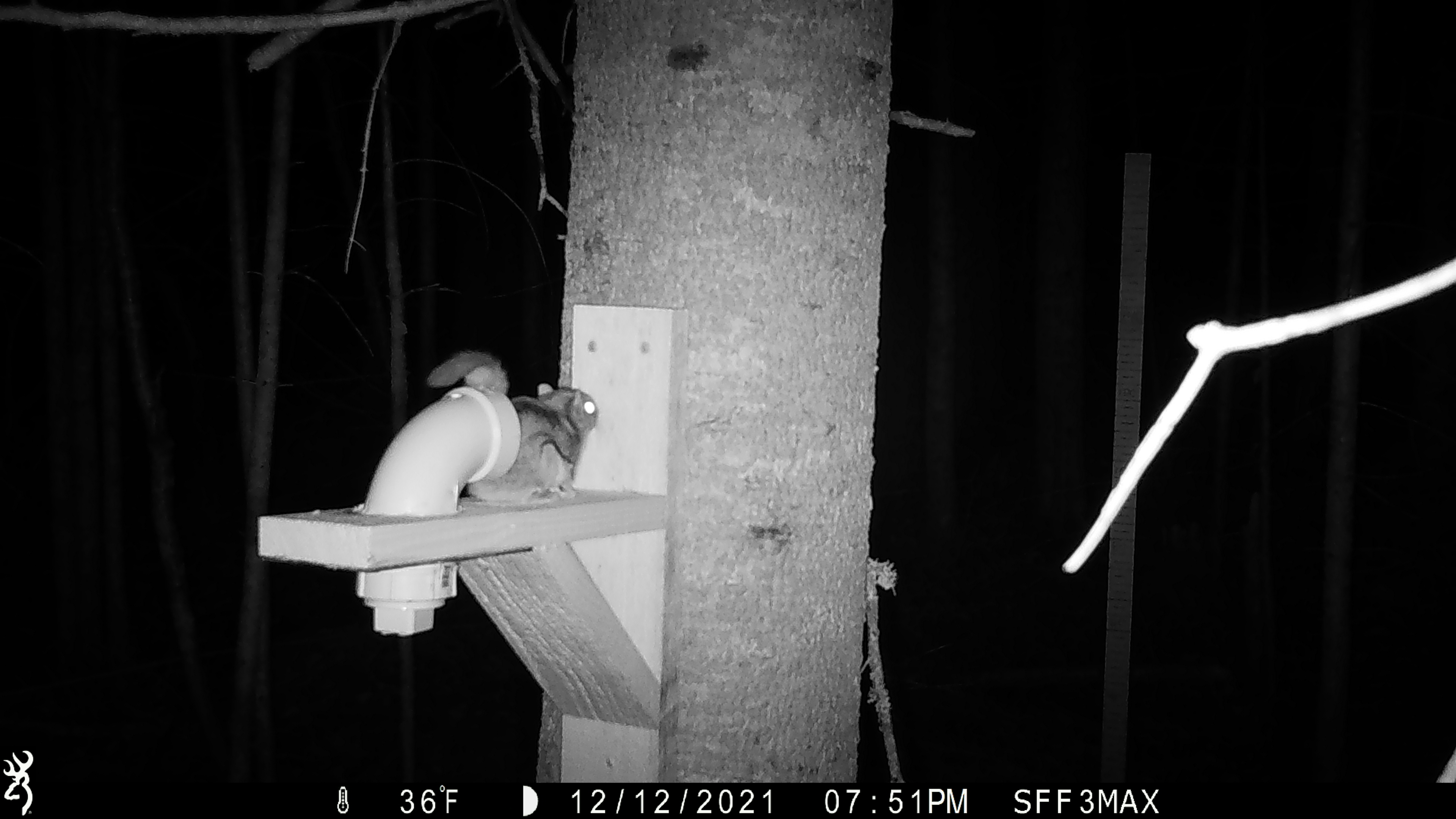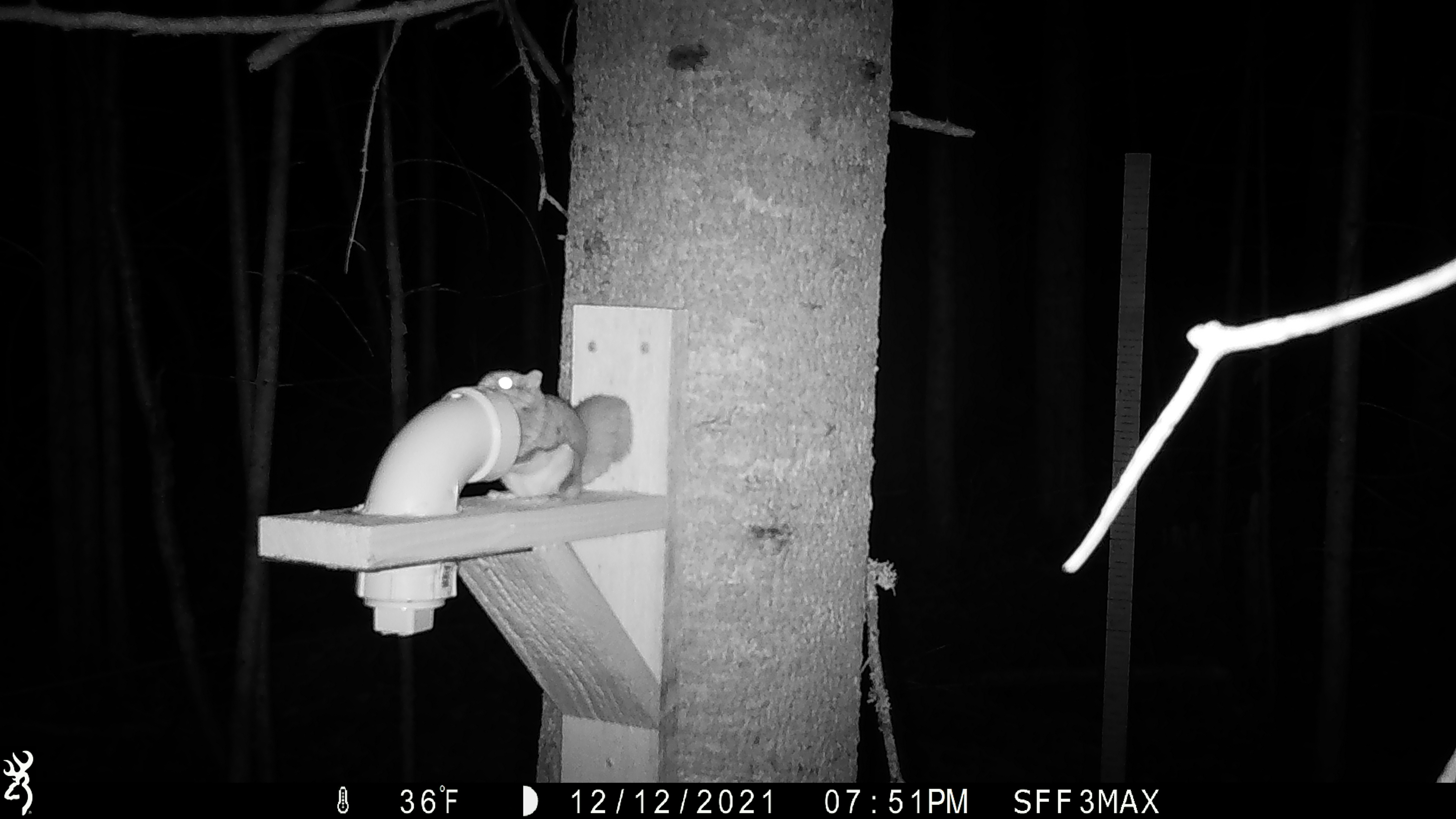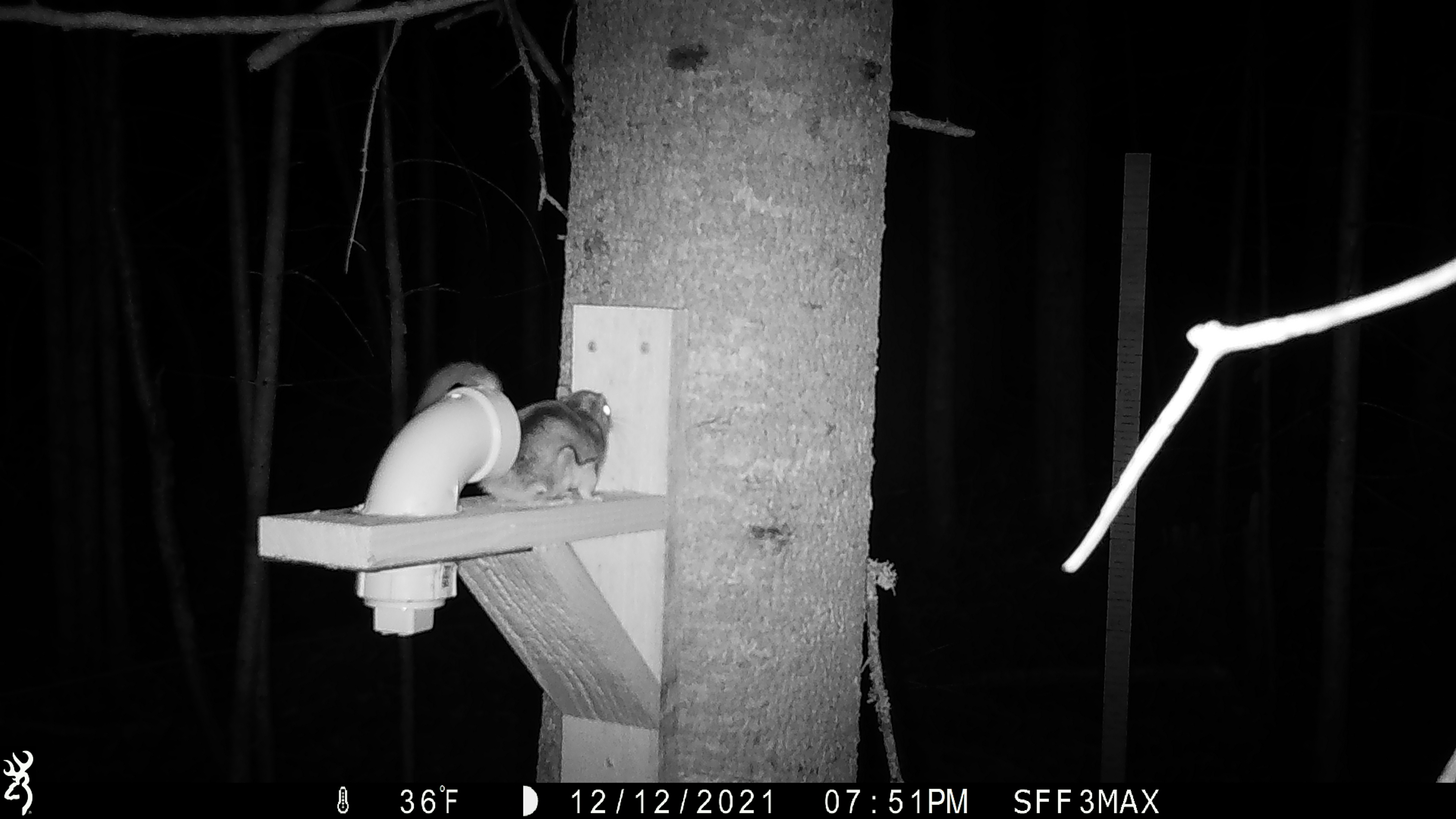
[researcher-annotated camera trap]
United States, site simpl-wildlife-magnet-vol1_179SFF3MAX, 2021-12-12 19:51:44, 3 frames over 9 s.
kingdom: Animalia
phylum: Chordata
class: Mammalia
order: Rodentia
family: Sciuridae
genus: Glaucomys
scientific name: Glaucomys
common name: flying squirrel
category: flying squirrel sp.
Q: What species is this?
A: Flying squirrel sp. (flying squirrel) (Glaucomys).